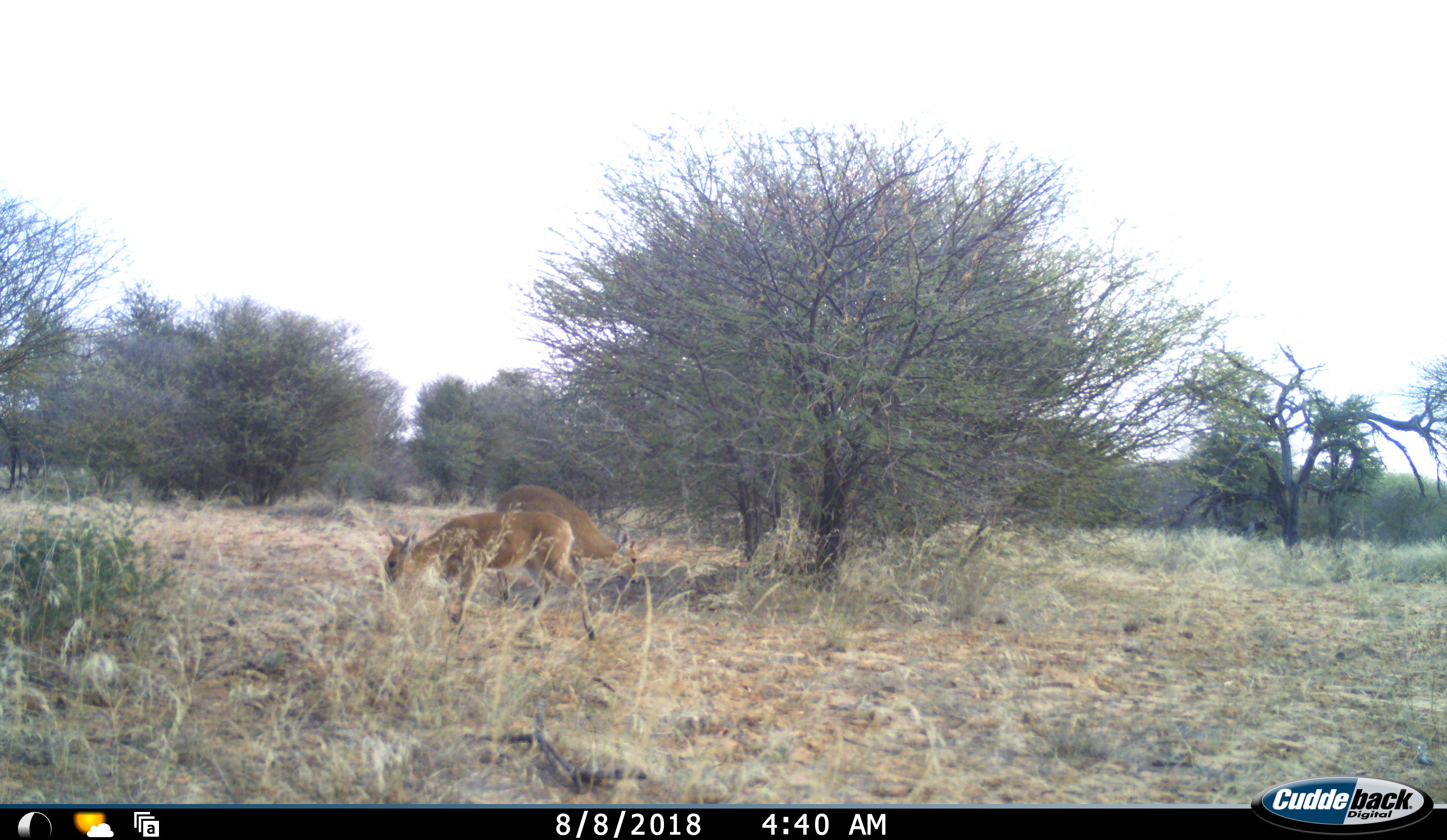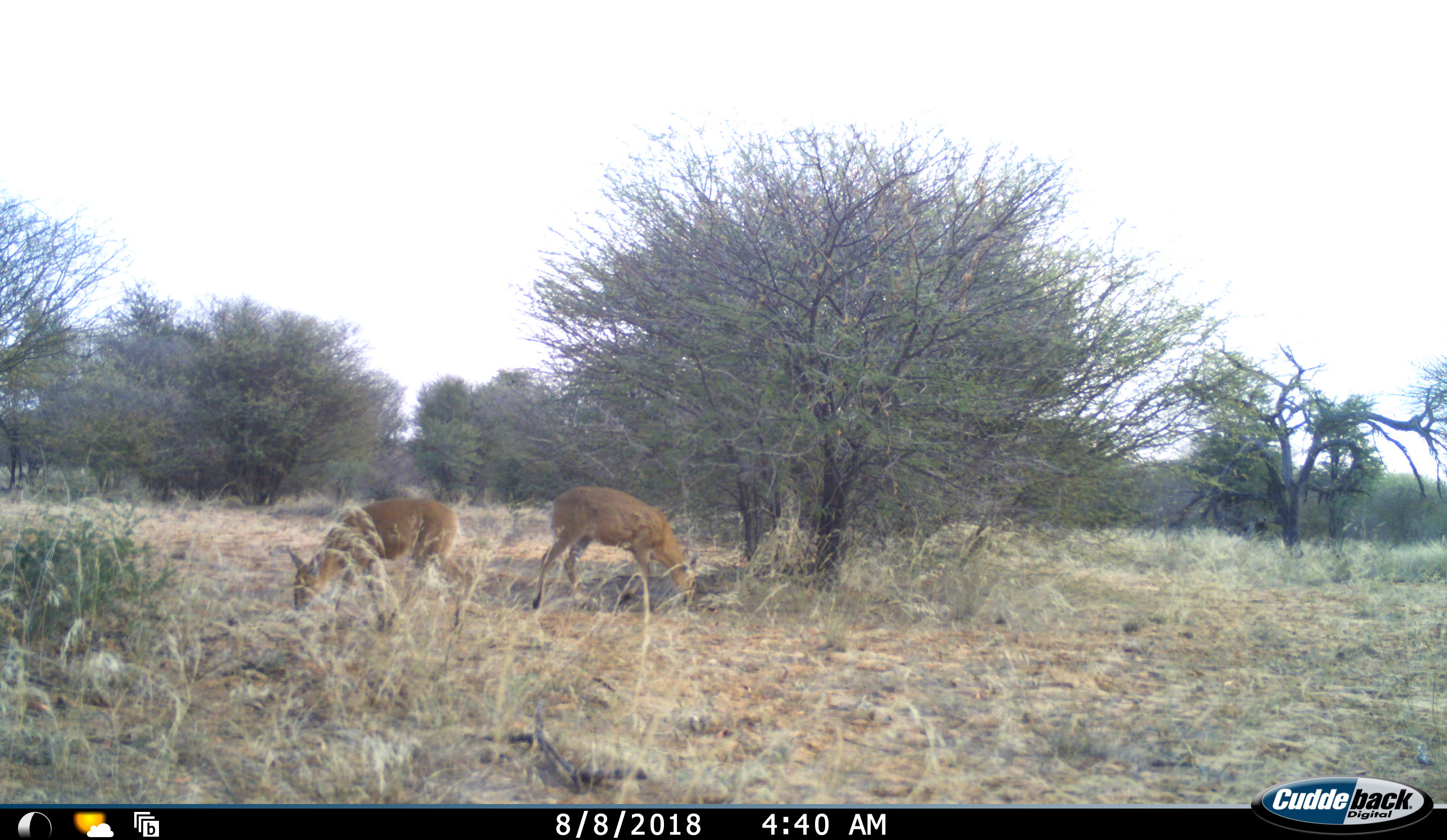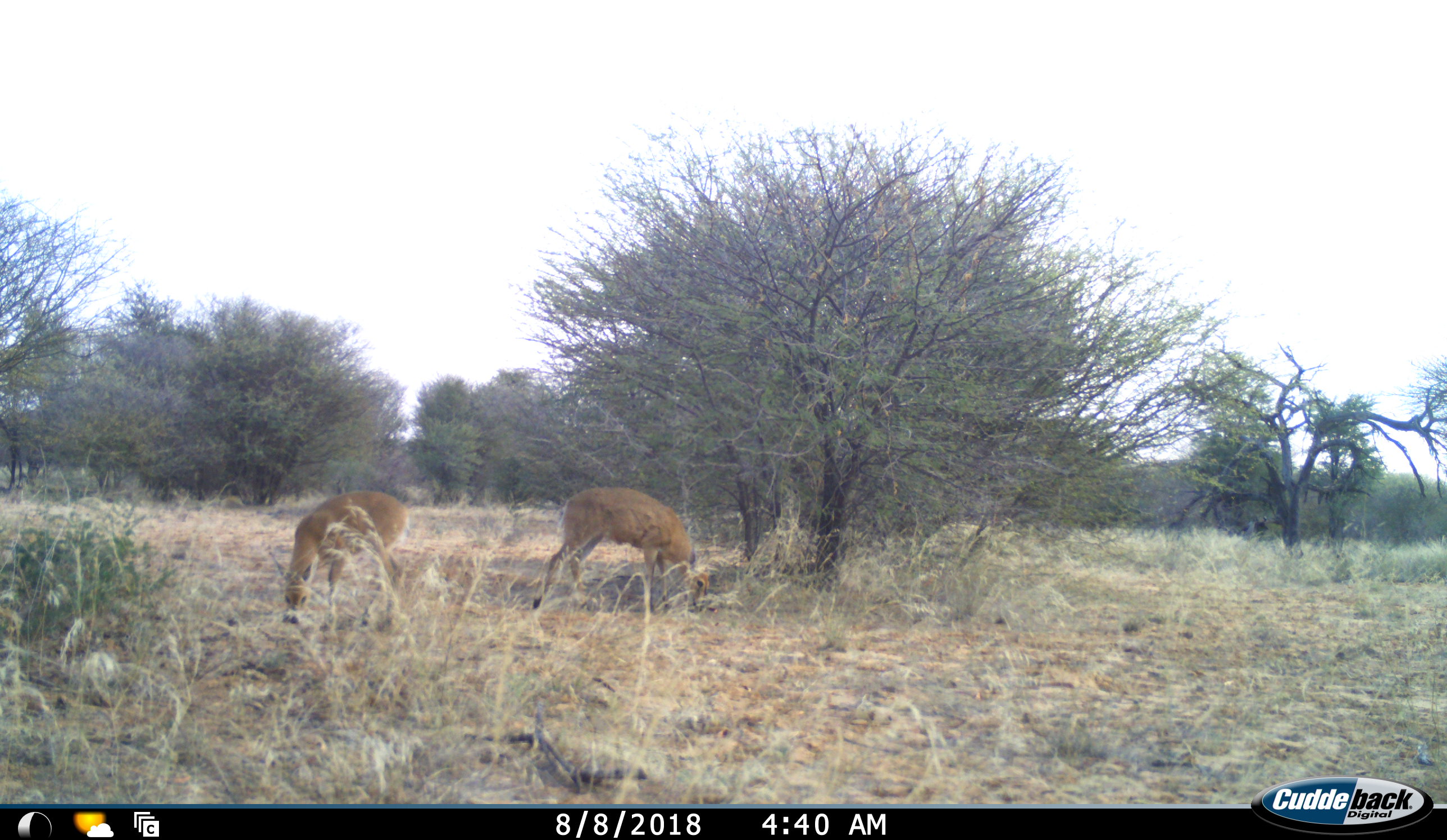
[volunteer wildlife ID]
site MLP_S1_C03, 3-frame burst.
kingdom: Animalia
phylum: Chordata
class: Mammalia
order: Artiodactyla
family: Bovidae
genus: Sylvicapra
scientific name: Sylvicapra grimmia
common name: common duiker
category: duikercommongrey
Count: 2.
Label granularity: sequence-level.